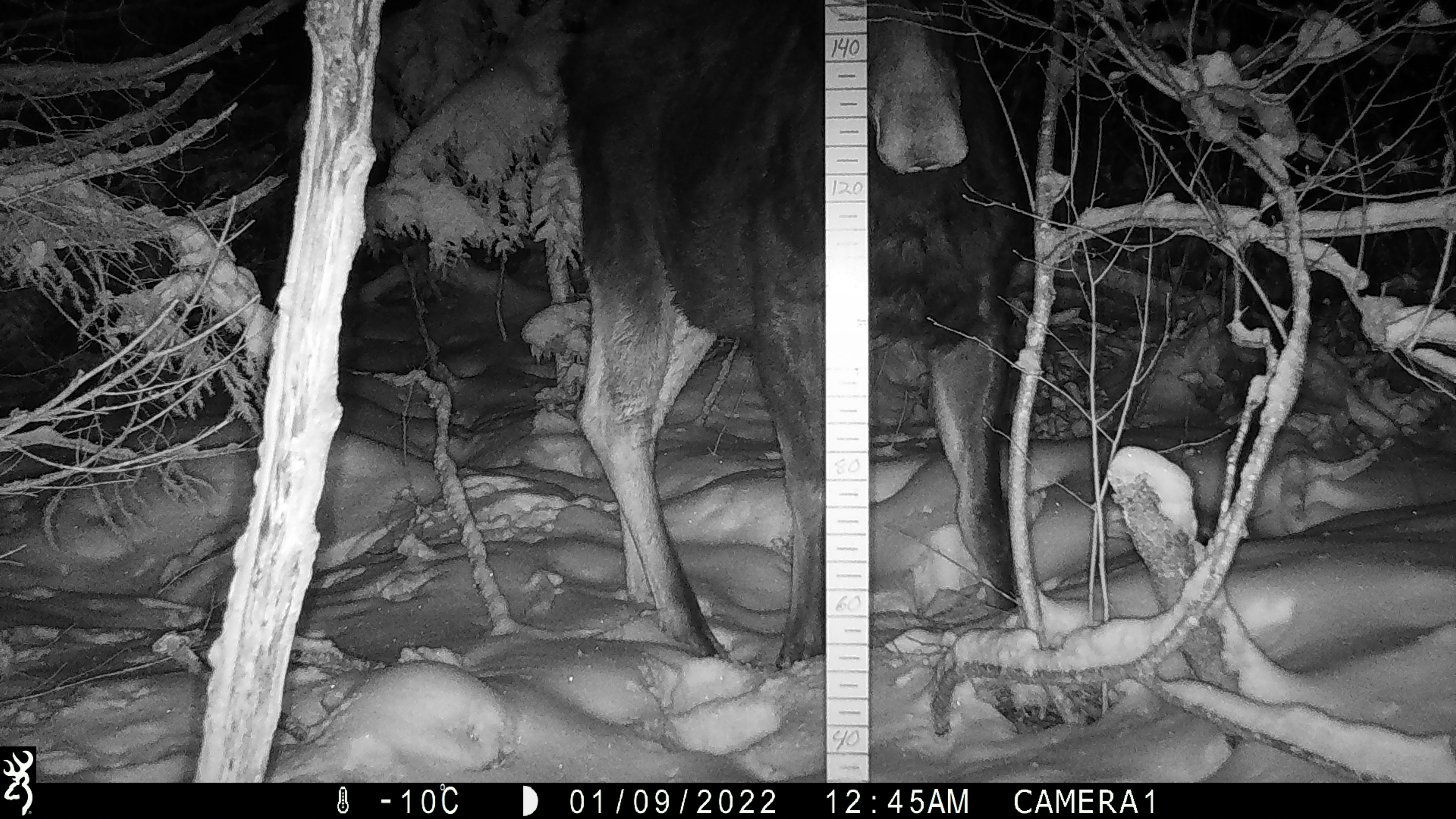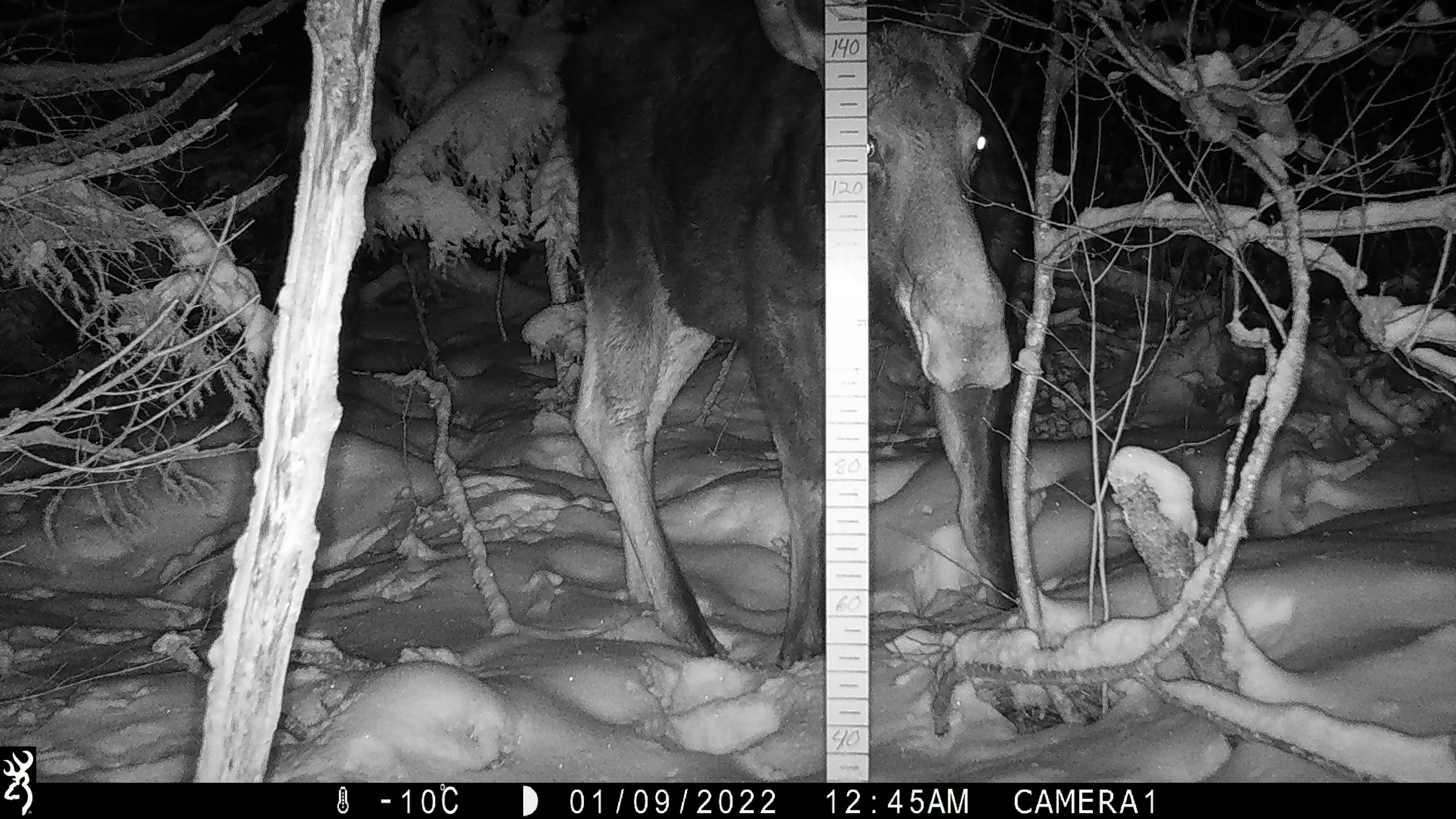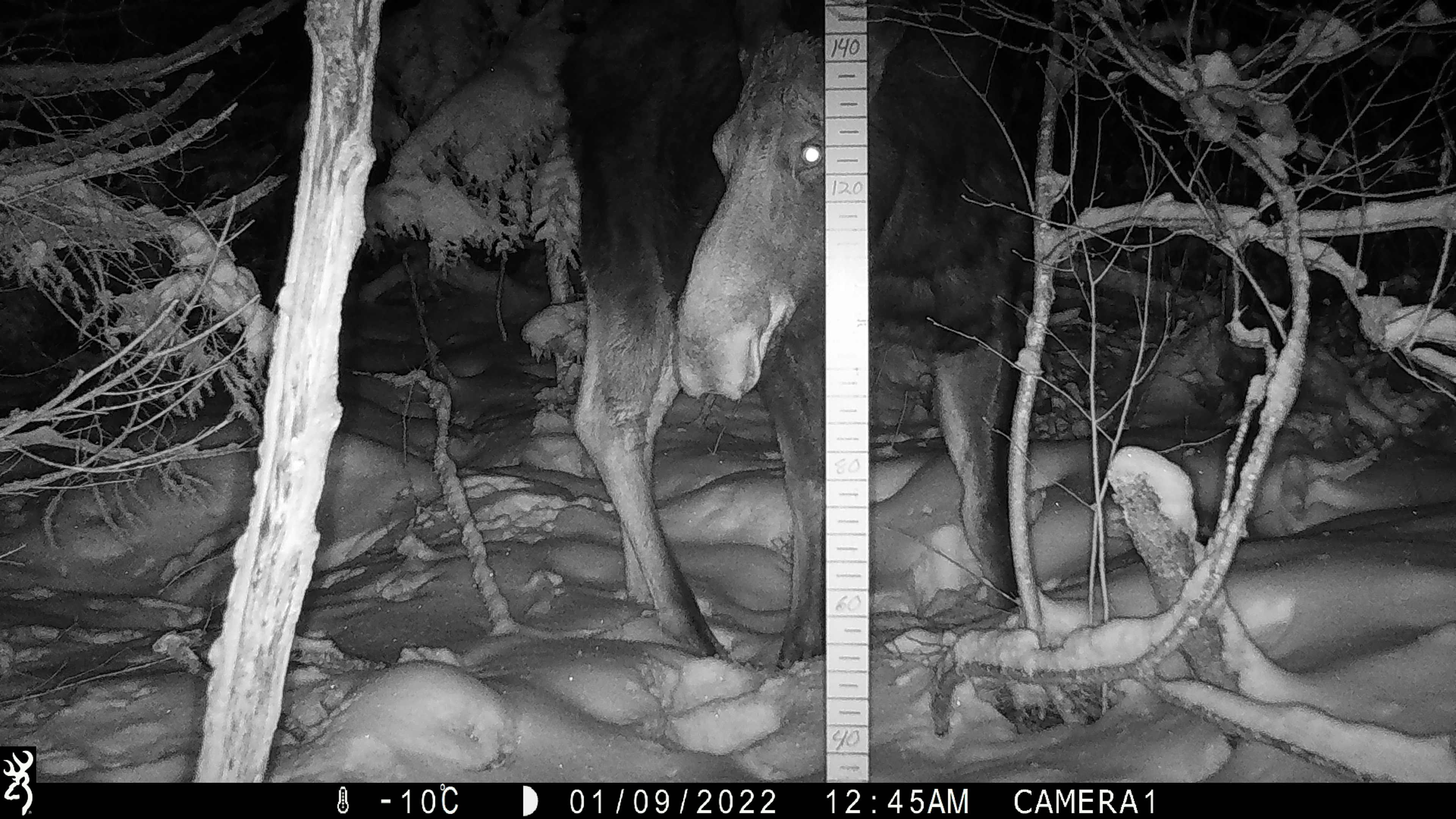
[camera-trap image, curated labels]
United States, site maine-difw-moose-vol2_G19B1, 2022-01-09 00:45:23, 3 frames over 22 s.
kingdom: Animalia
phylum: Chordata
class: Mammalia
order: Artiodactyla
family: Cervidae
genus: Alces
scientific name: Alces alces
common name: moose